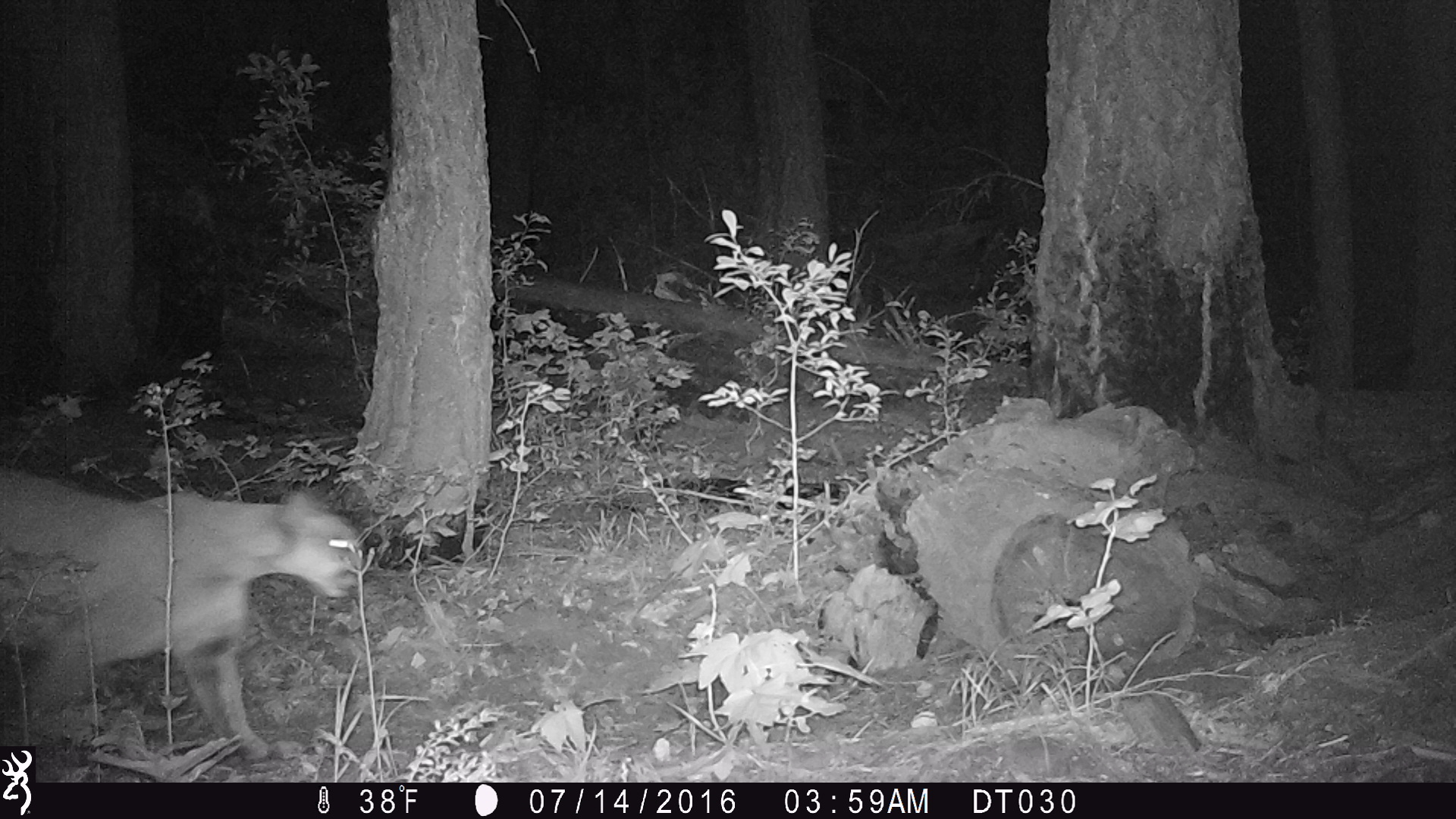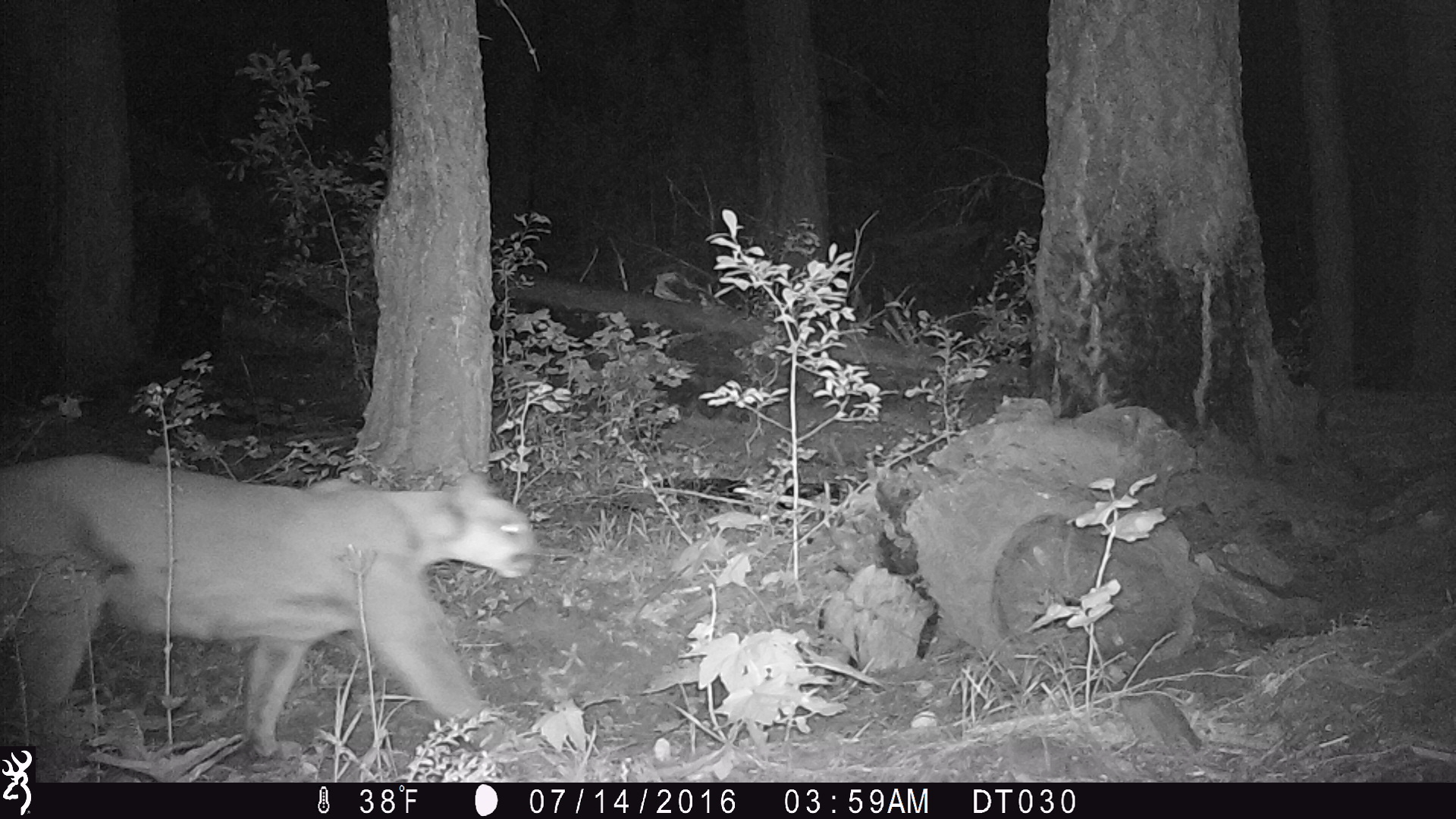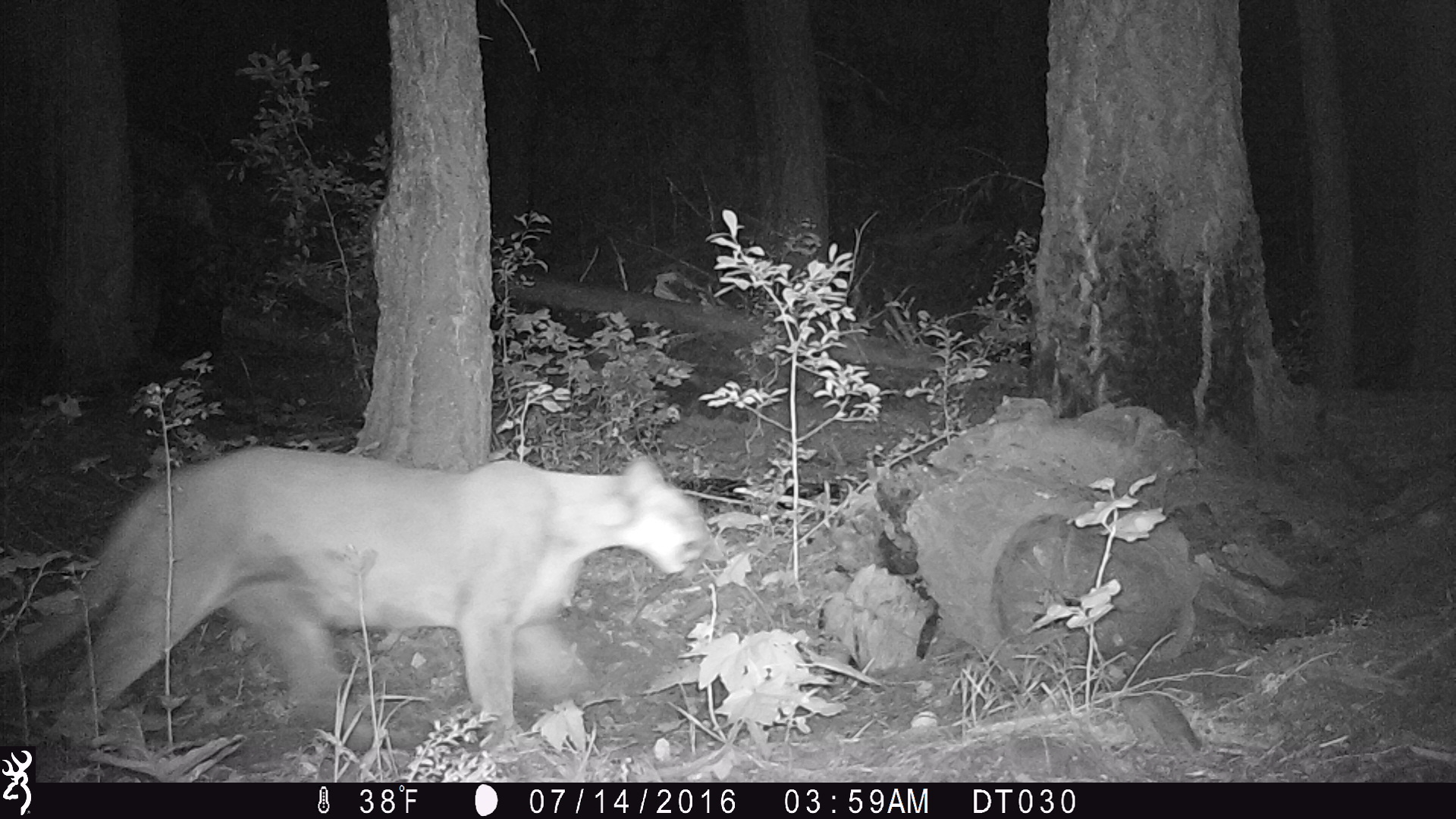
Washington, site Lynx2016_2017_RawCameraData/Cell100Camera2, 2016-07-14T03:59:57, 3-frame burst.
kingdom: Animalia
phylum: Chordata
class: Mammalia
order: Carnivora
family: Felidae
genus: Puma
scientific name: Puma concolor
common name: mountain lion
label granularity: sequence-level